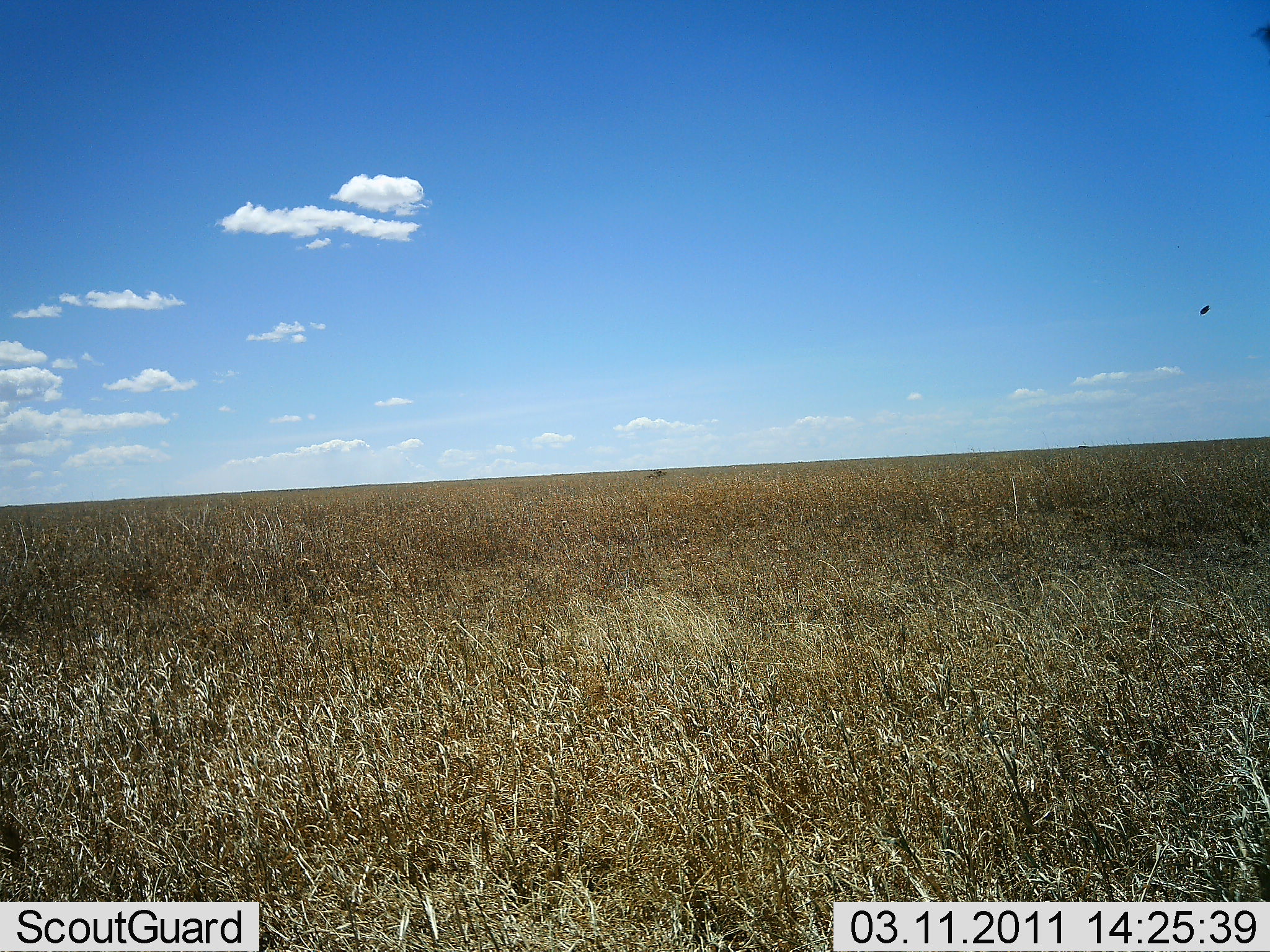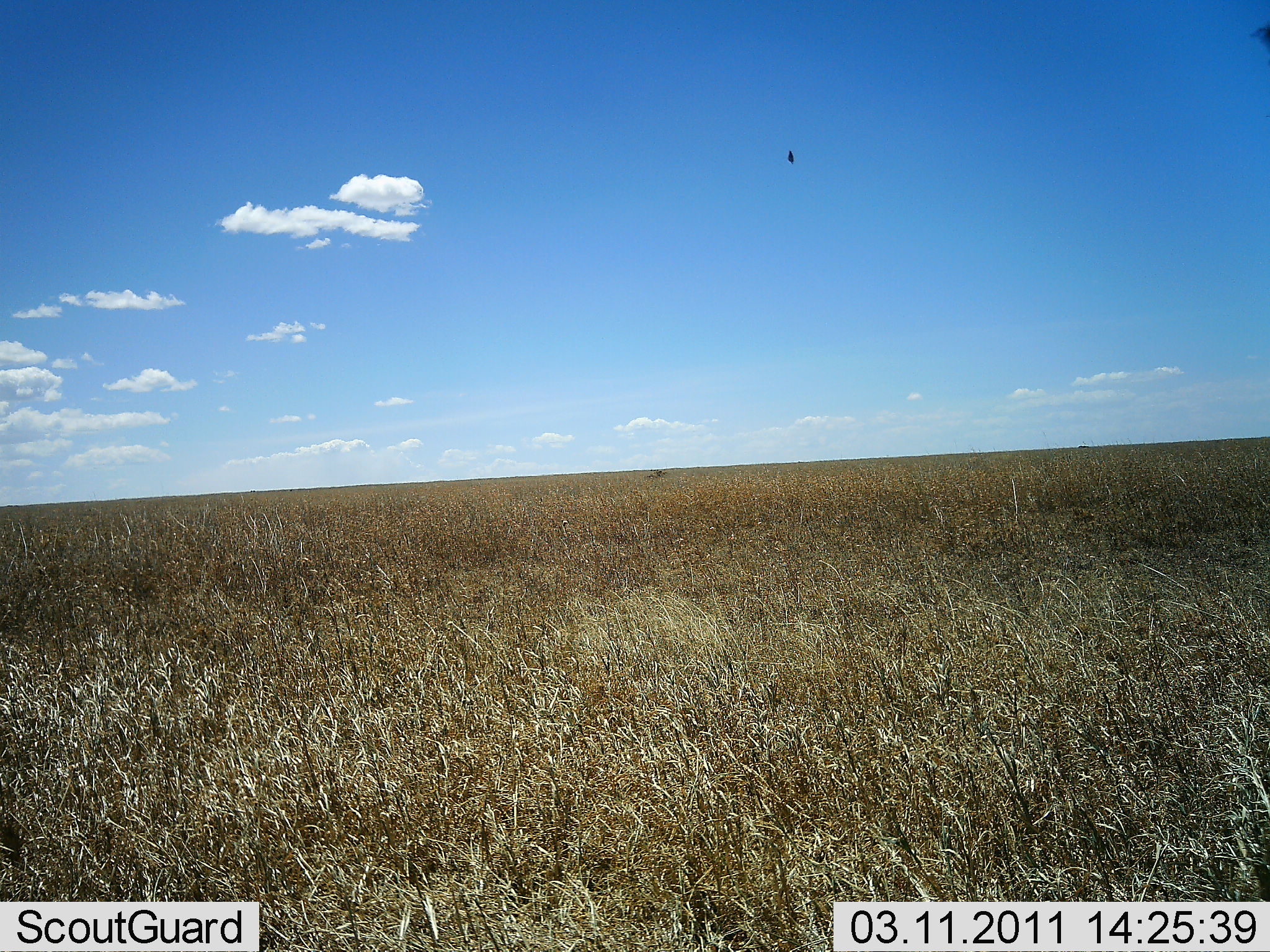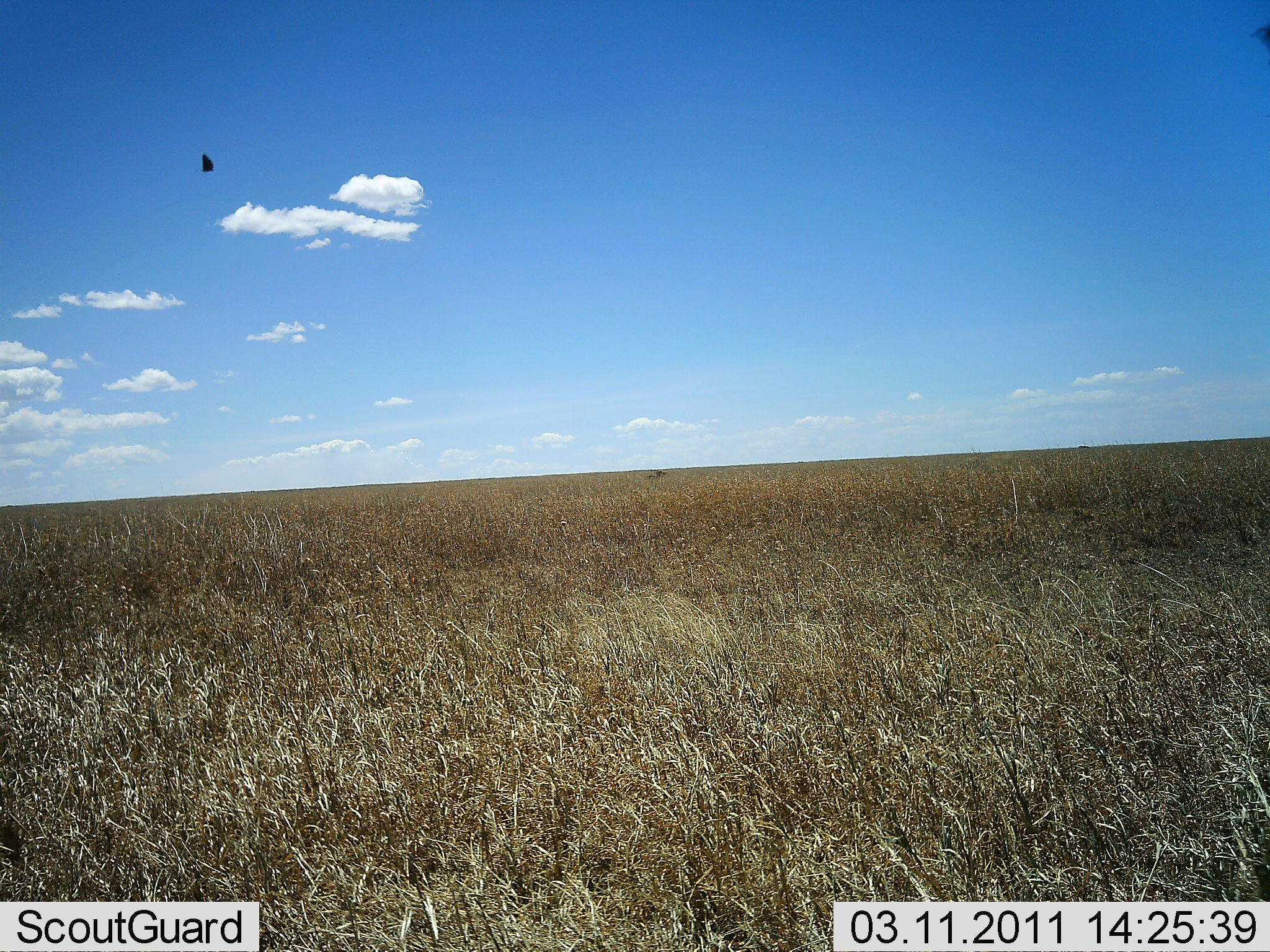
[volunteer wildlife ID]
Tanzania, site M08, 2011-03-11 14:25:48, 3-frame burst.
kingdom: Animalia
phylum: Chordata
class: Aves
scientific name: Aves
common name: bird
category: otherbird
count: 1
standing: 0%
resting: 0%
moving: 100%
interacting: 0%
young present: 0%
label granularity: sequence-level